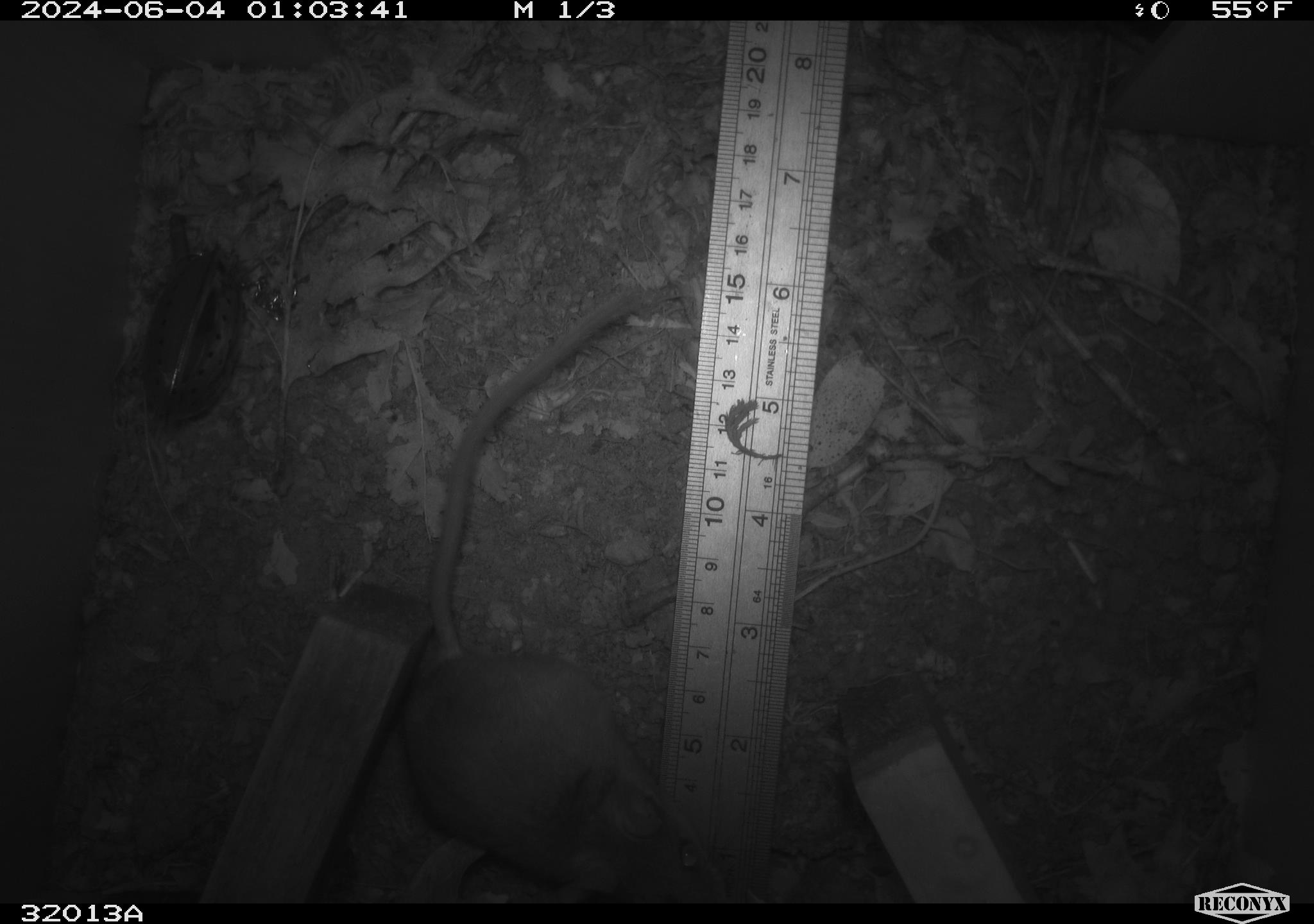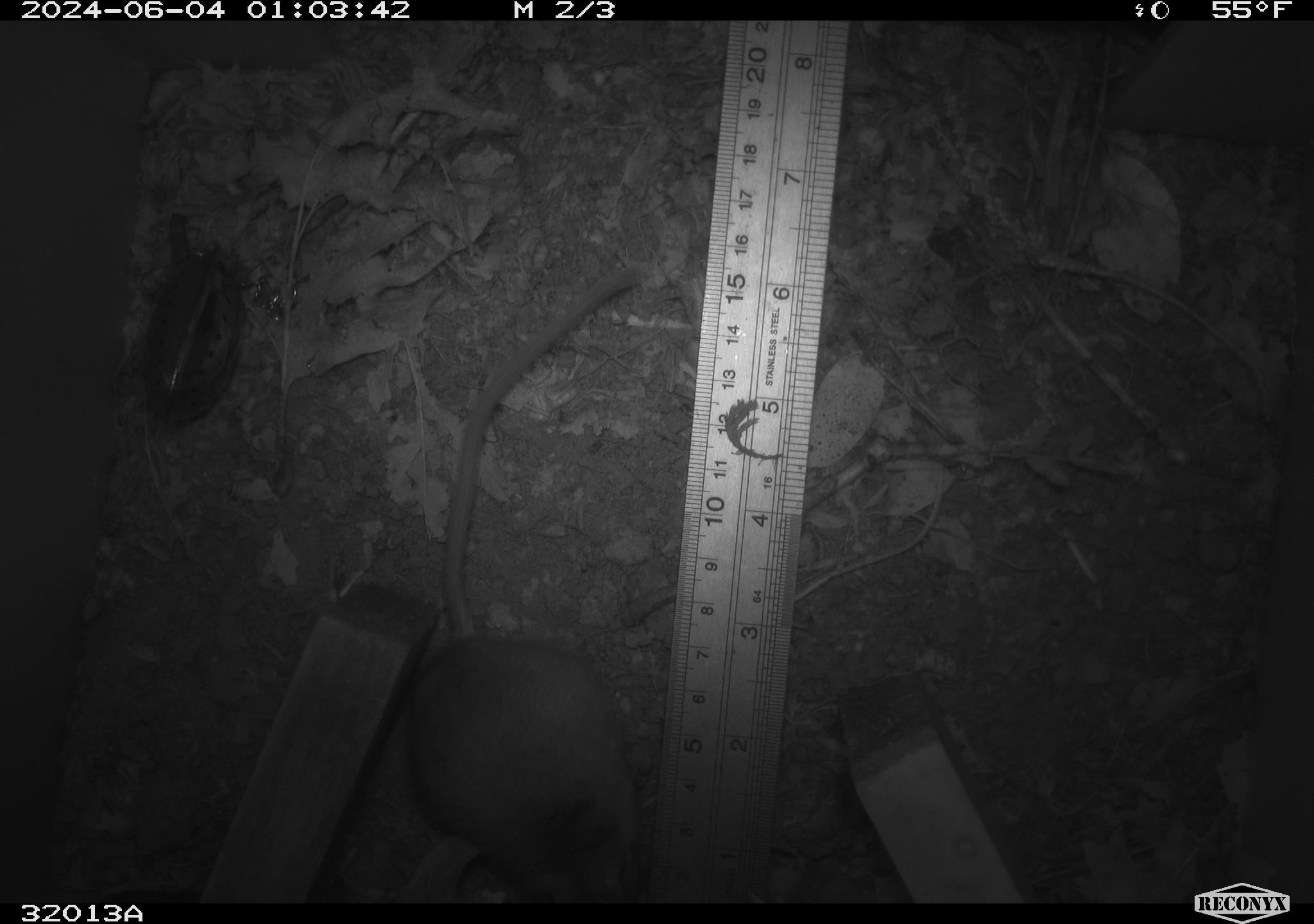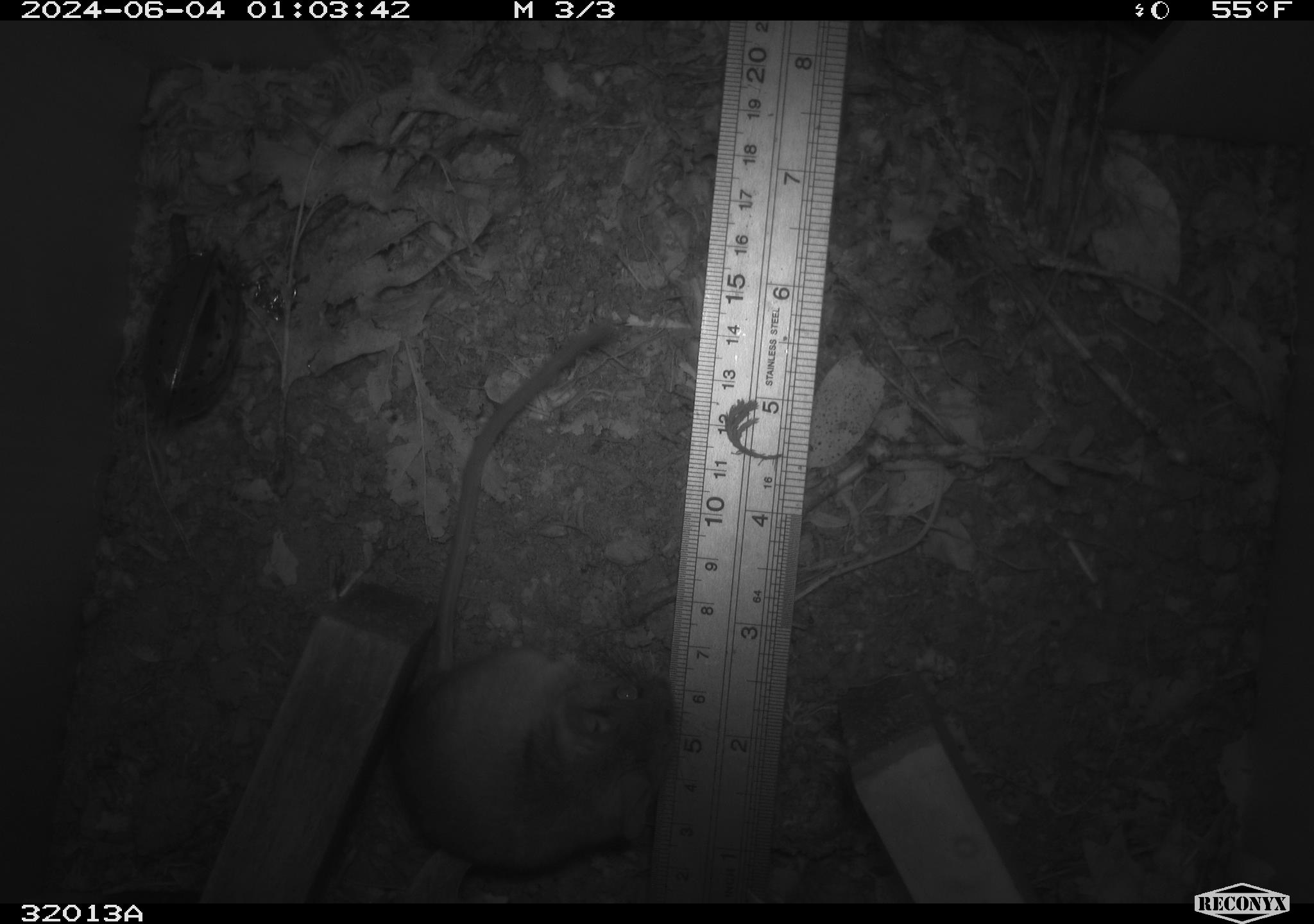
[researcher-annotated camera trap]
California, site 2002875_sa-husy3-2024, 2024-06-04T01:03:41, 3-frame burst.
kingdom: Animalia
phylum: Chordata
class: Mammalia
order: Rodentia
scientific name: Rodentia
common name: rodent